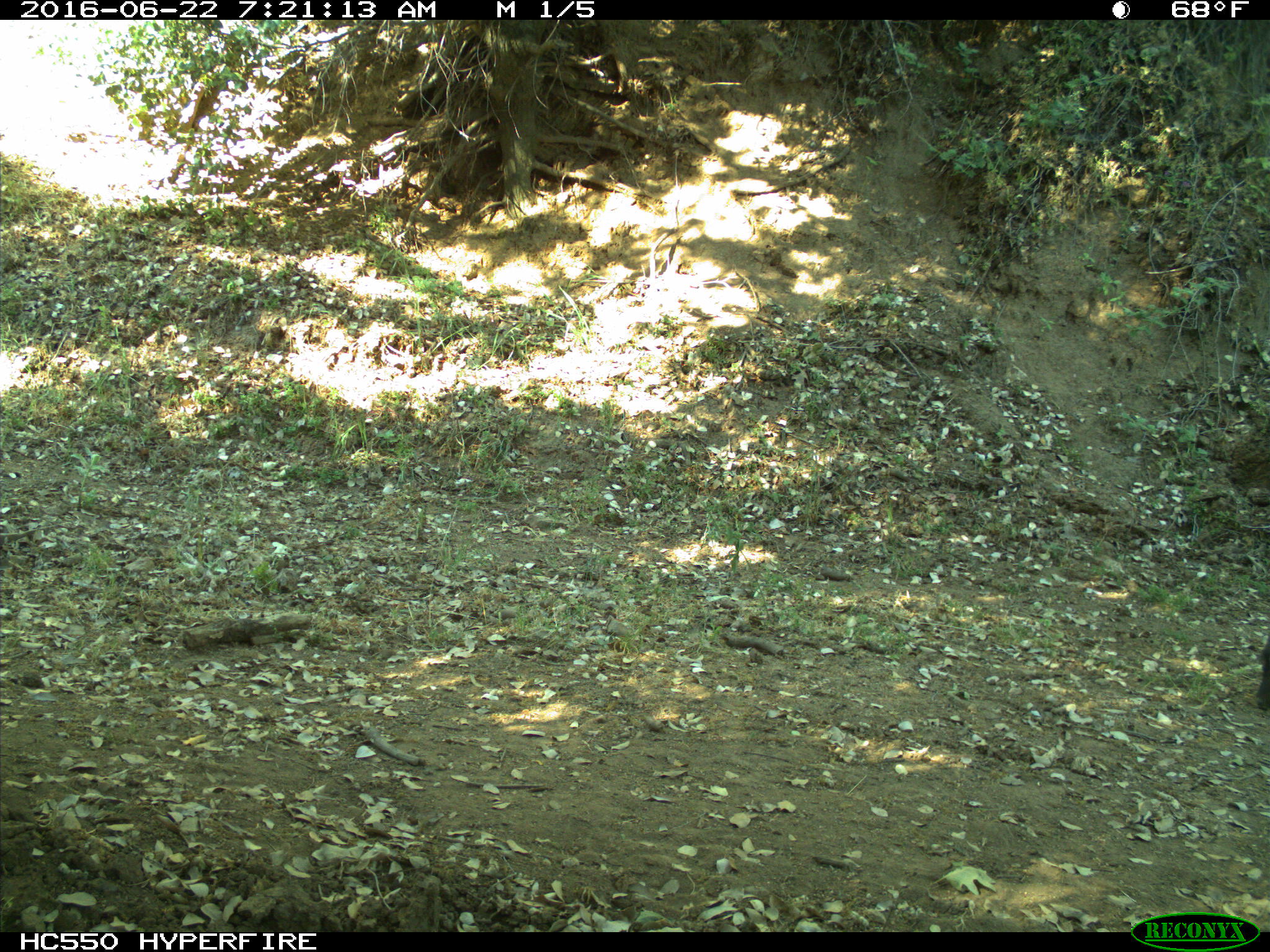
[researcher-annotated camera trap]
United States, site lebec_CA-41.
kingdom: Animalia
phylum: Chordata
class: Mammalia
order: Artiodactyla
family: Bovidae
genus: Bos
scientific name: Bos taurus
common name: domestic cow